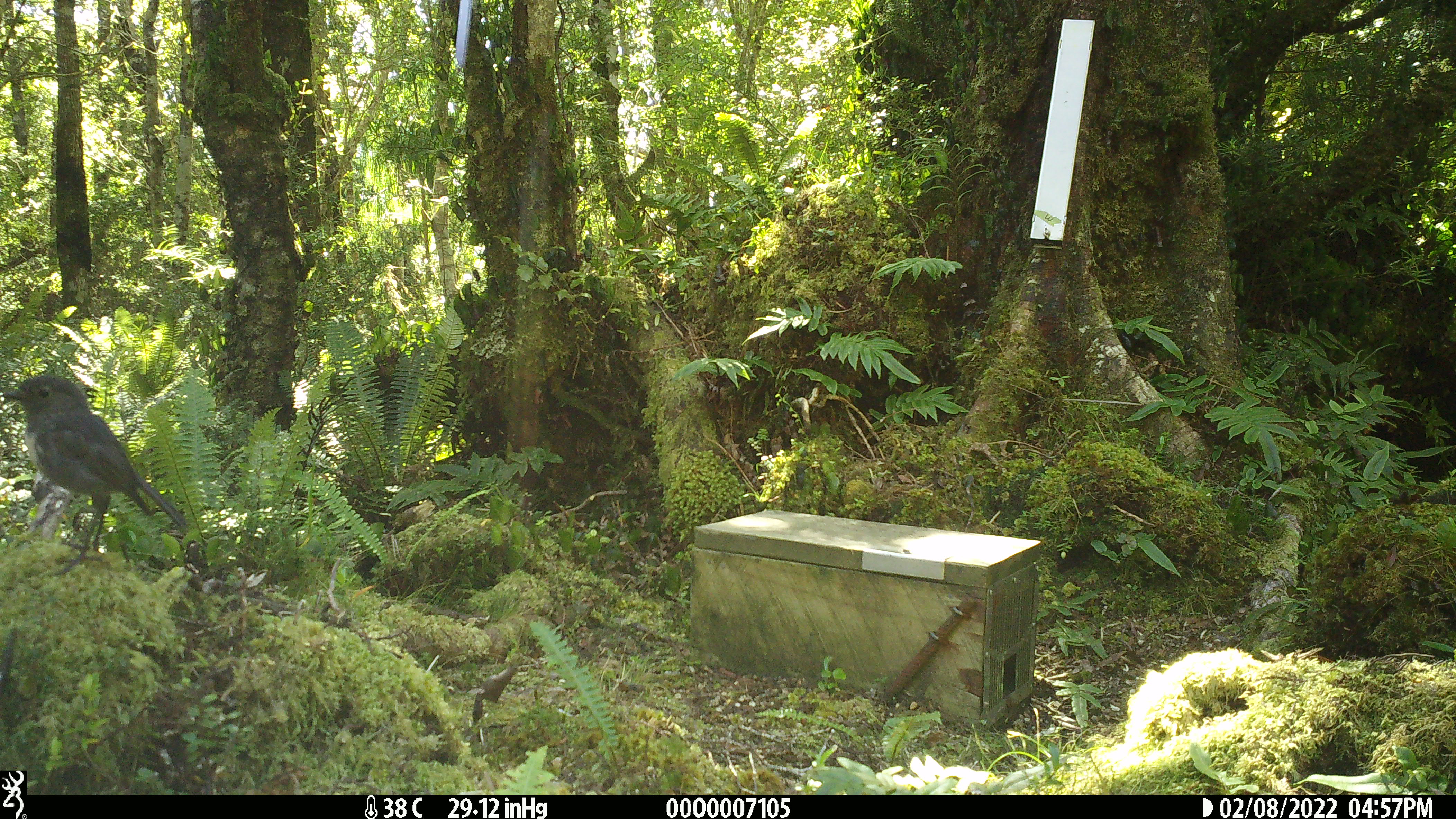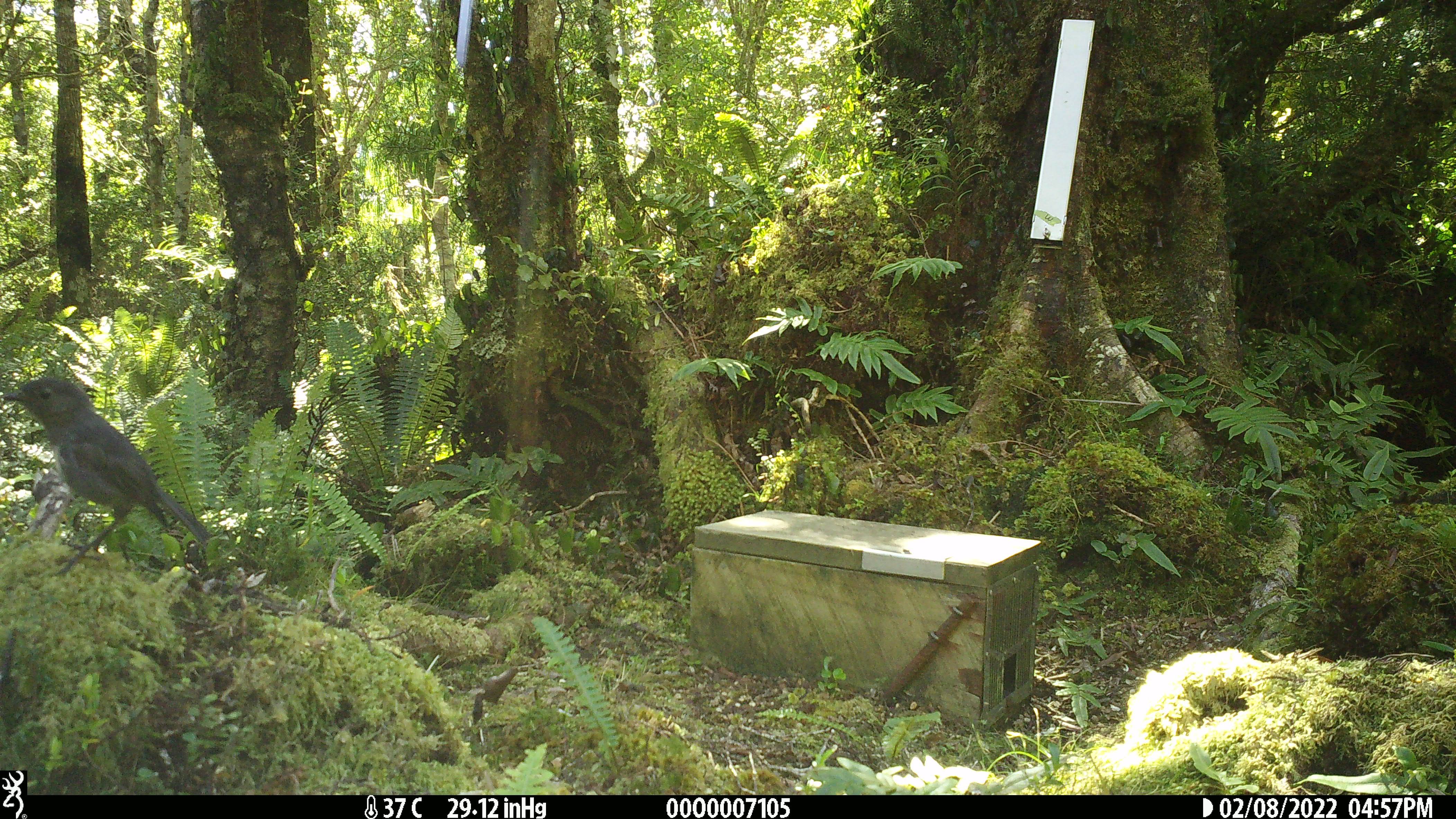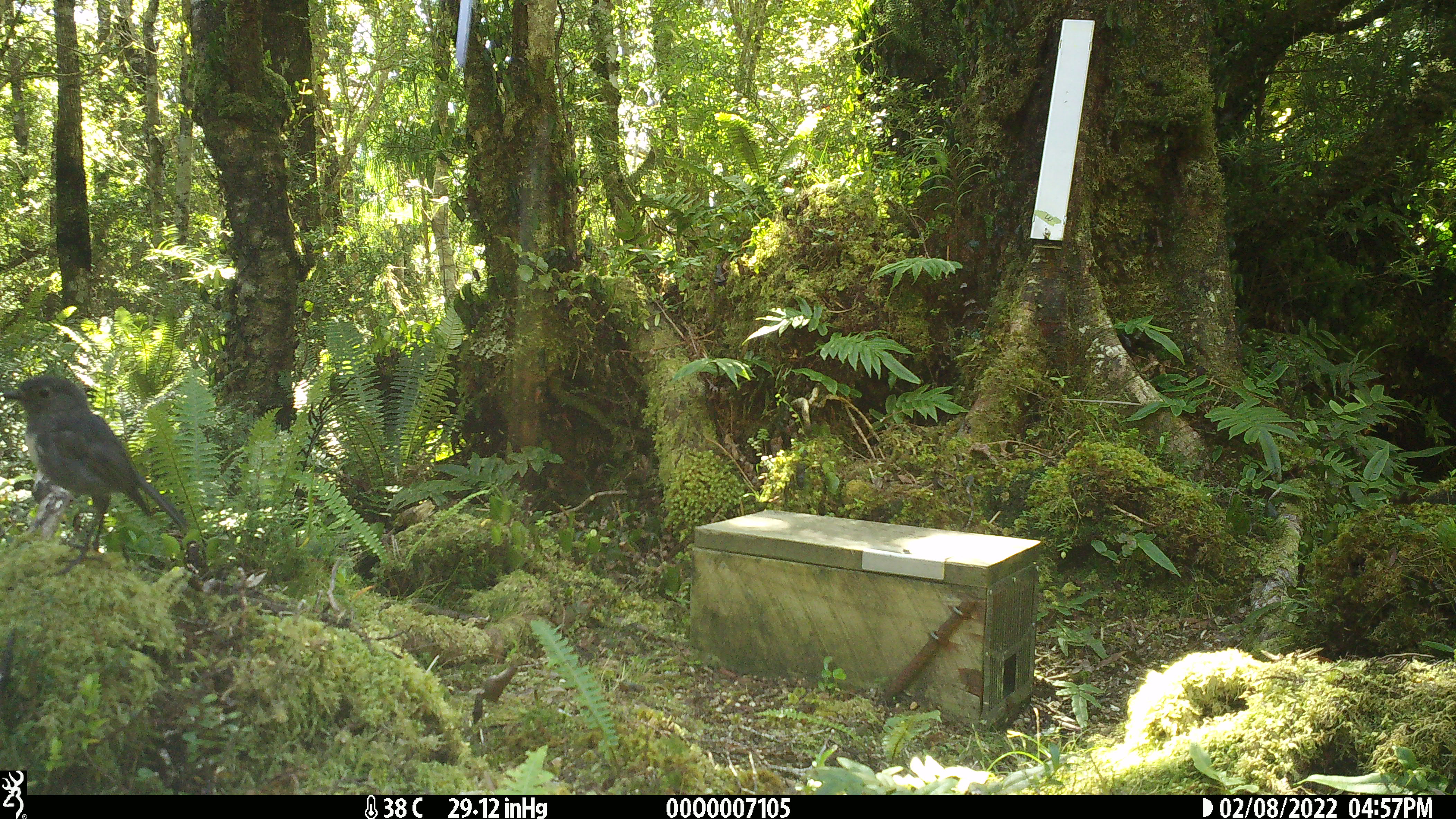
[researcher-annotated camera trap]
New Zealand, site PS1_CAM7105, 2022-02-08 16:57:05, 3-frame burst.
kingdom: Animalia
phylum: Chordata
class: Aves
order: Passeriformes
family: Petroicidae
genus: Petroica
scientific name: Petroica australis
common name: new zealand robin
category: robin